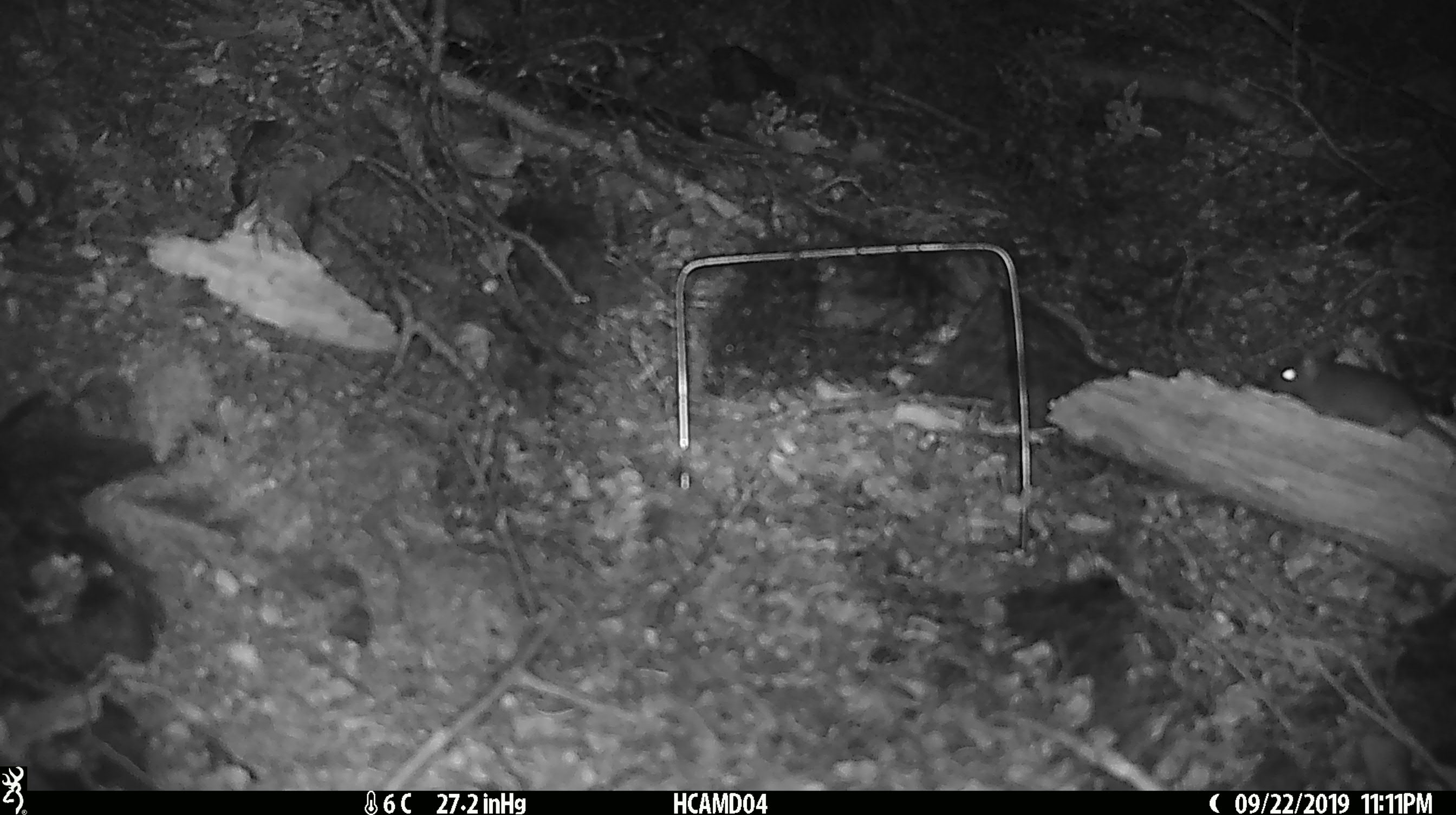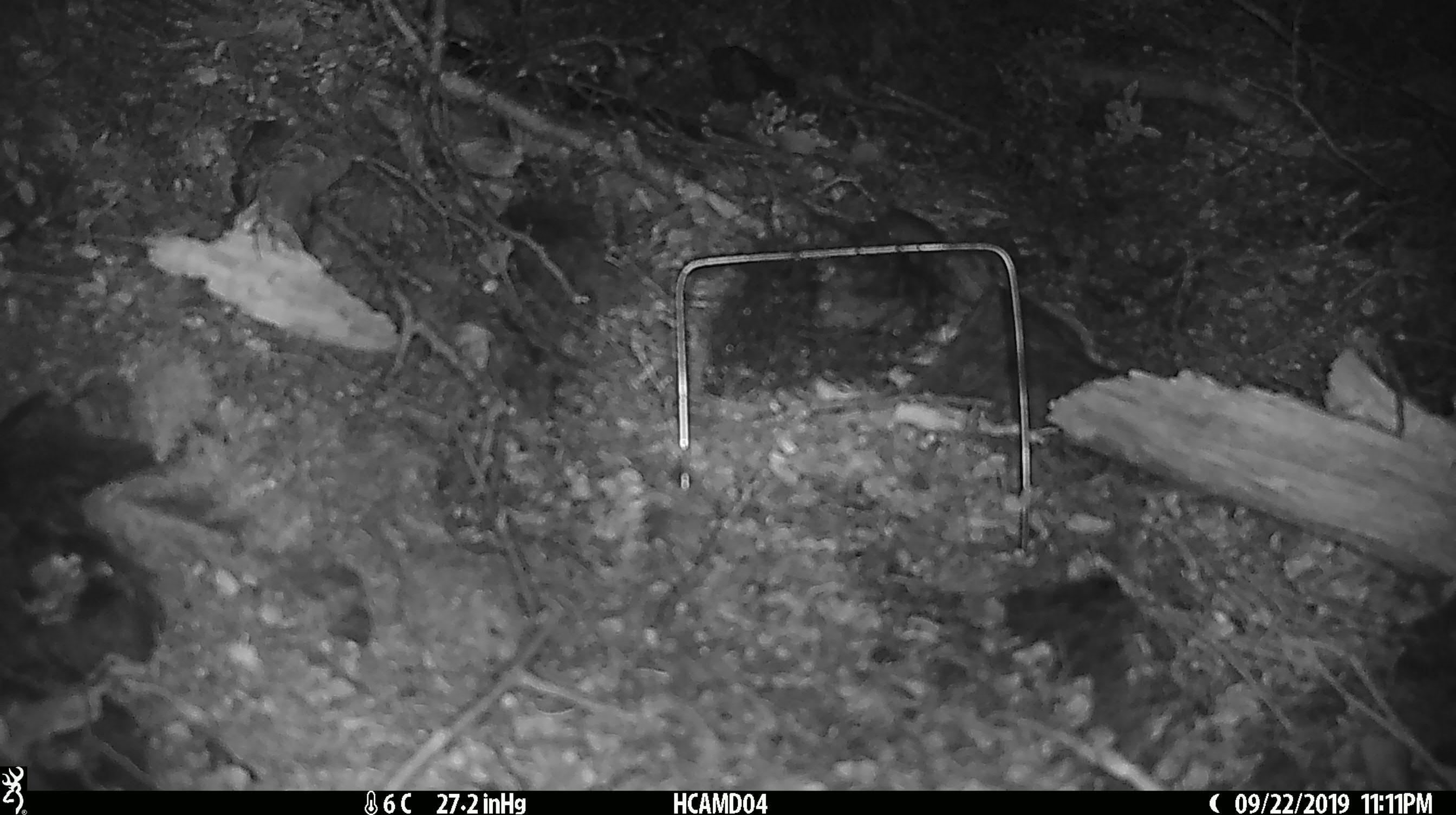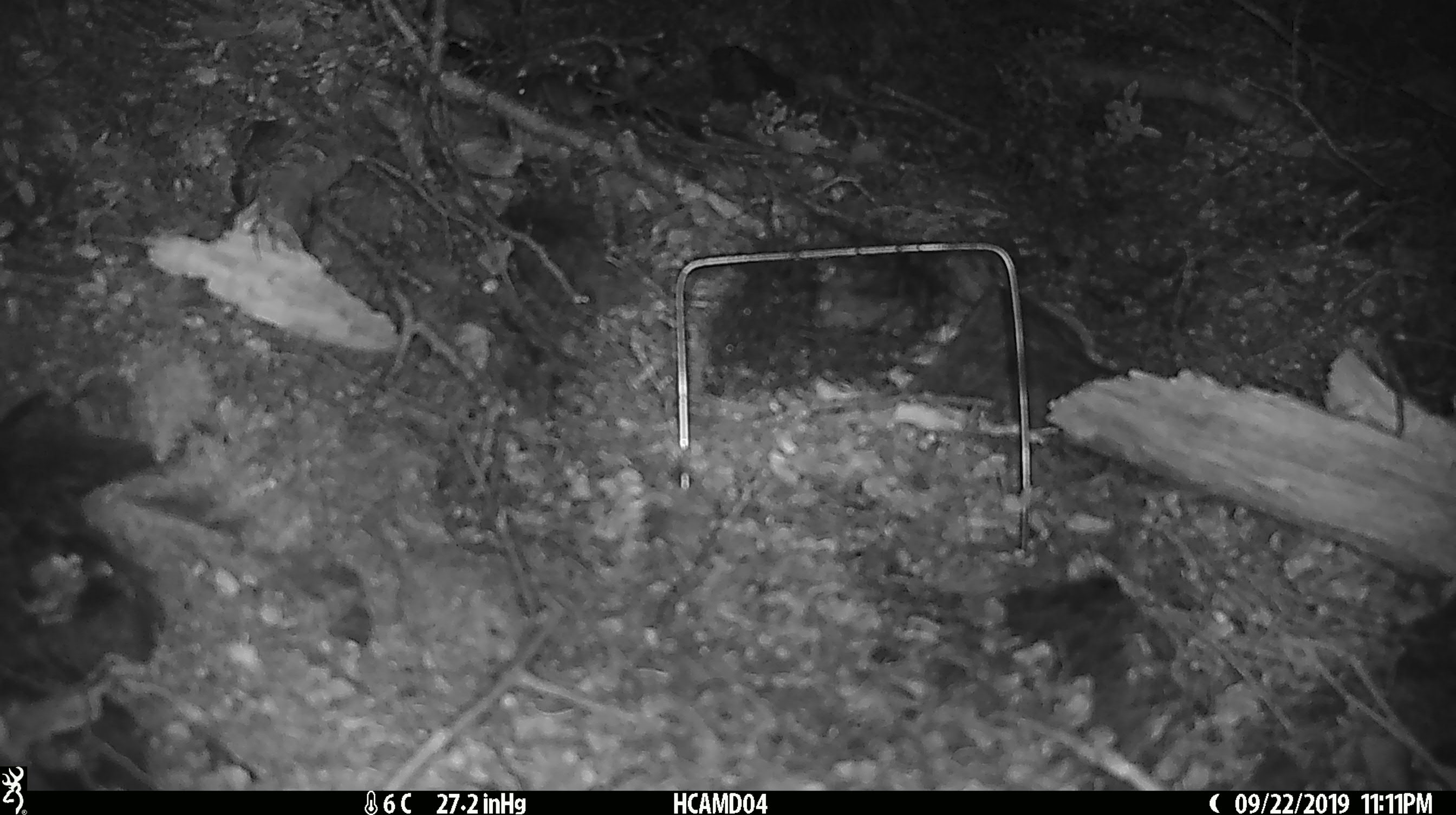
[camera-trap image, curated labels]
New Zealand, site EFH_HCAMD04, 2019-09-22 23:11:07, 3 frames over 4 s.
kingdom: Animalia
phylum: Chordata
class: Mammalia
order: Rodentia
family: Muridae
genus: Mus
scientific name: Mus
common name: mouse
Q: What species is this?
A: Mouse (Mus).